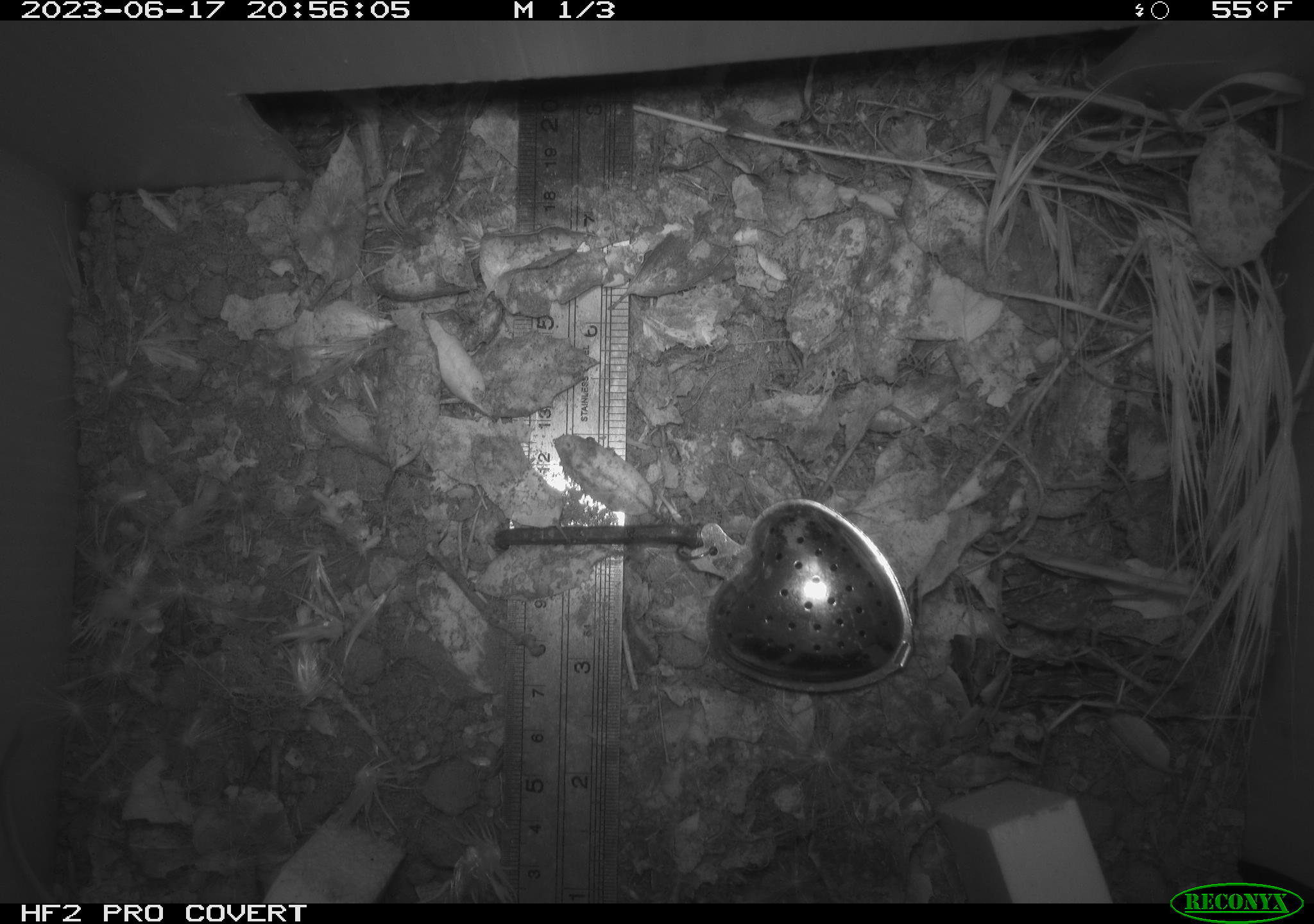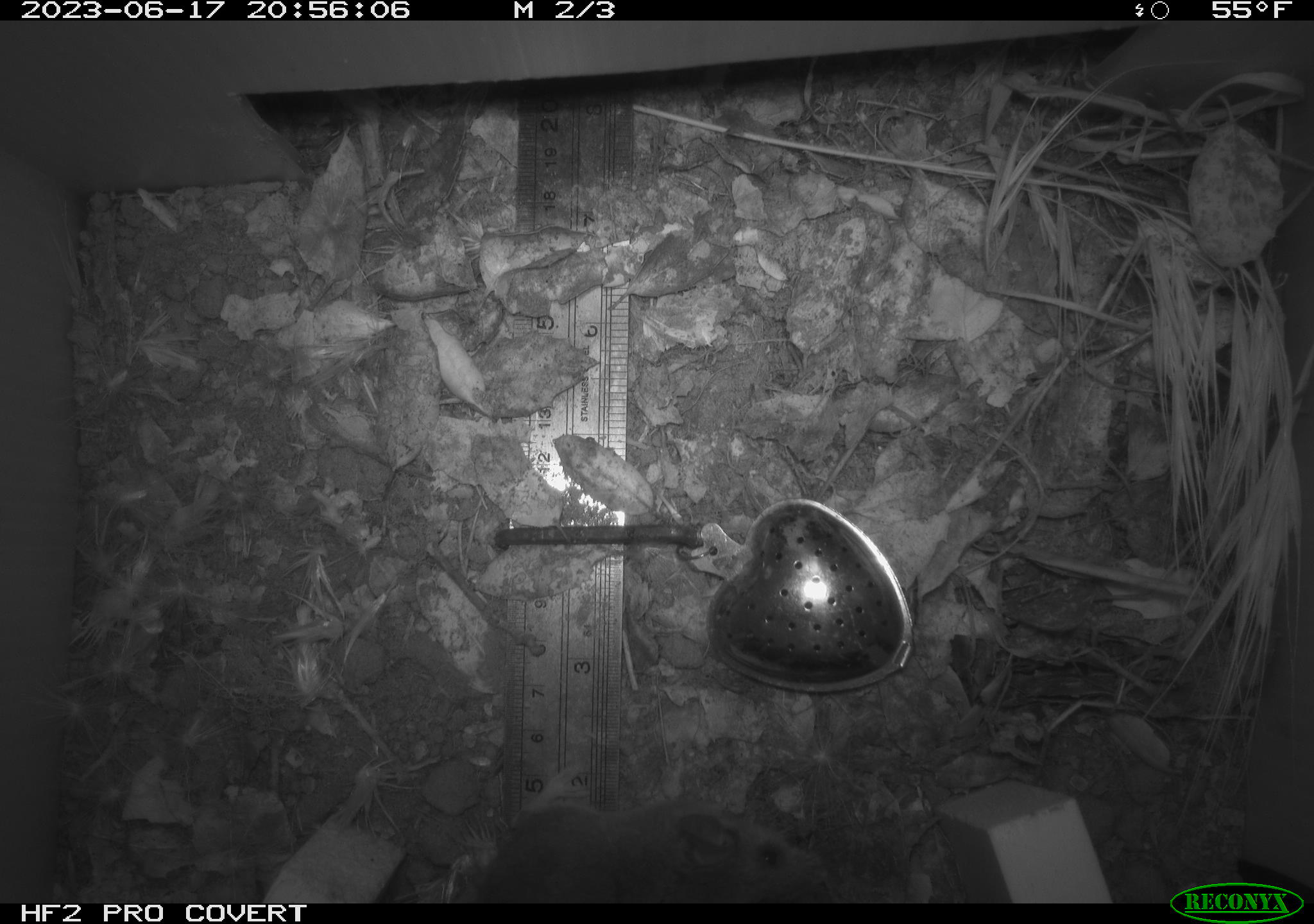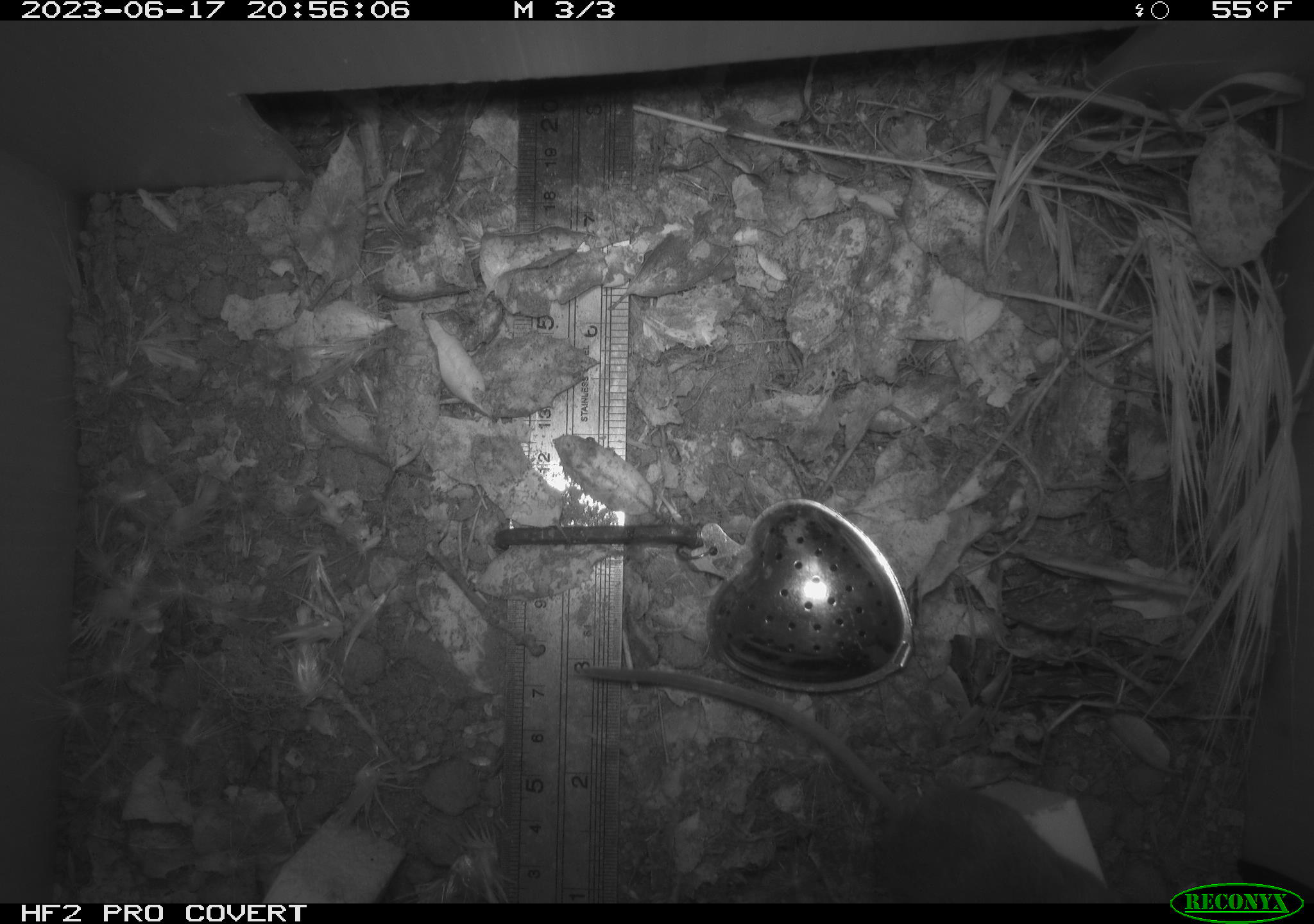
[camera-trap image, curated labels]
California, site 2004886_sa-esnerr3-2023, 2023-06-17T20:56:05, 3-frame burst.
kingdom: Animalia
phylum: Chordata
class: Mammalia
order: Rodentia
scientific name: Rodentia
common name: mouse species